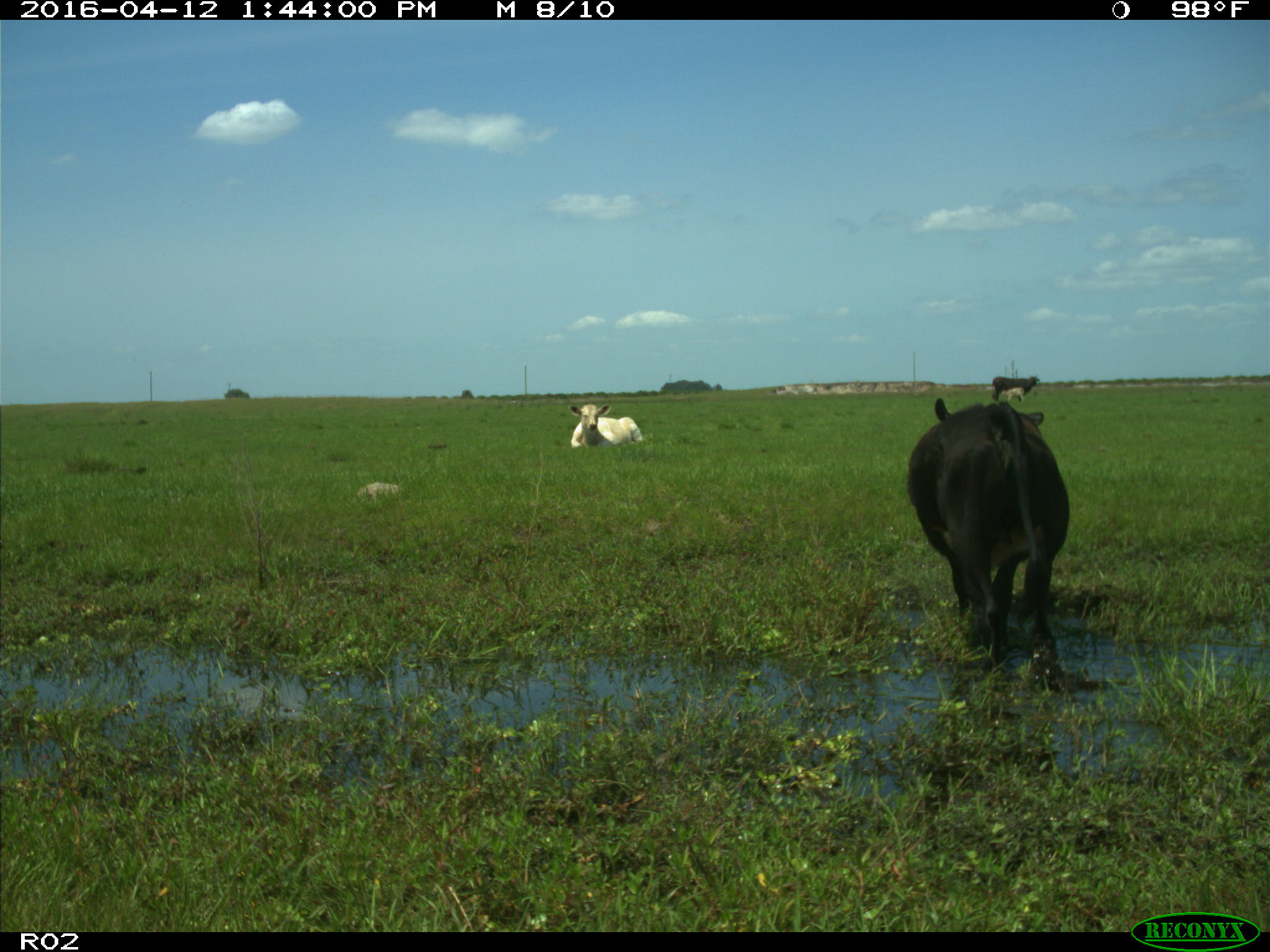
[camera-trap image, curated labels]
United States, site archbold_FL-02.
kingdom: Animalia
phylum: Chordata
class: Mammalia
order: Artiodactyla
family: Bovidae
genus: Bos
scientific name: Bos taurus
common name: domestic cow